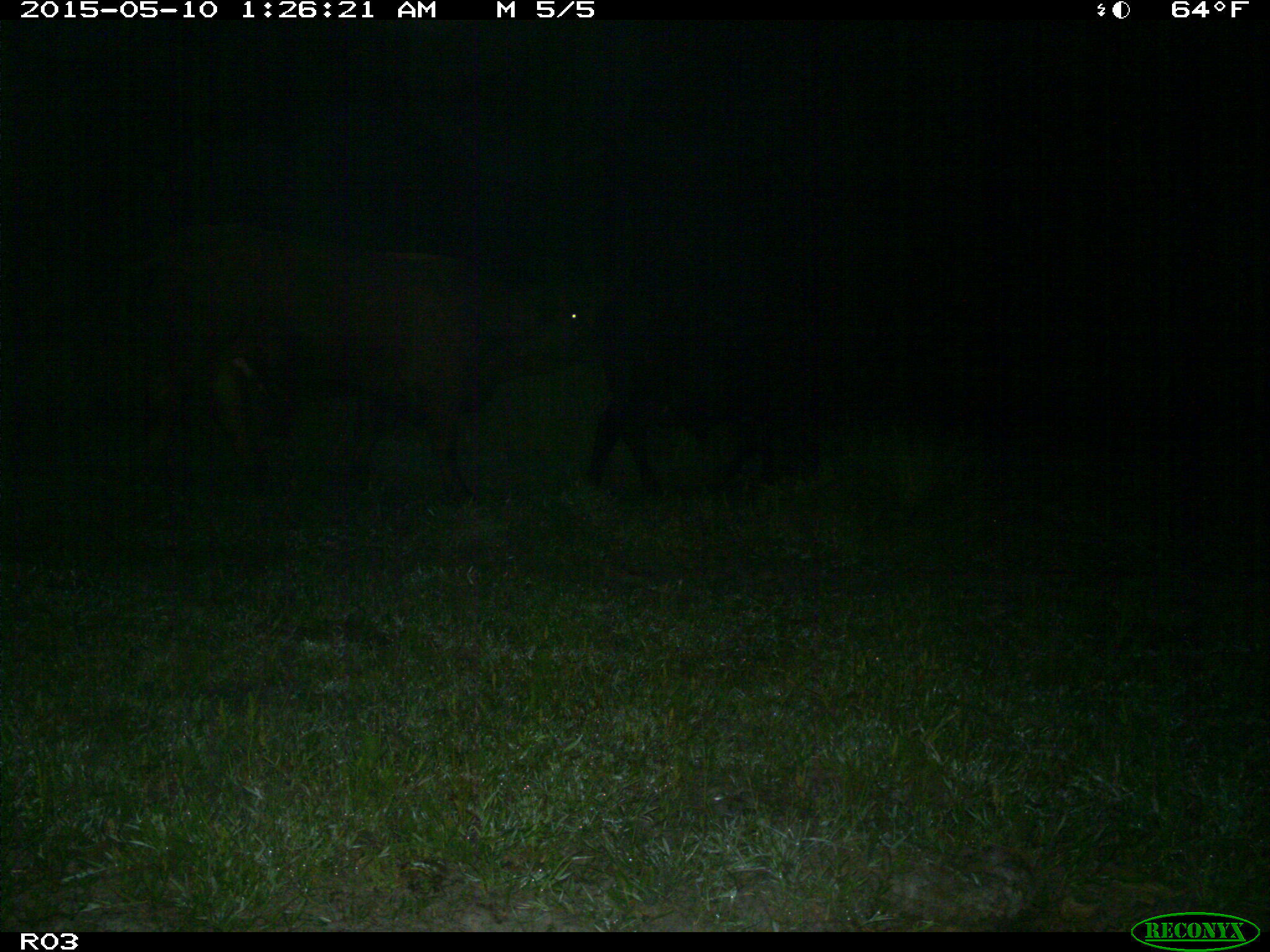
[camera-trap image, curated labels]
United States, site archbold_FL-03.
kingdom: Animalia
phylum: Chordata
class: Mammalia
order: Artiodactyla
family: Bovidae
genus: Bos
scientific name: Bos taurus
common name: domestic cow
Bos taurus (domestic cow).